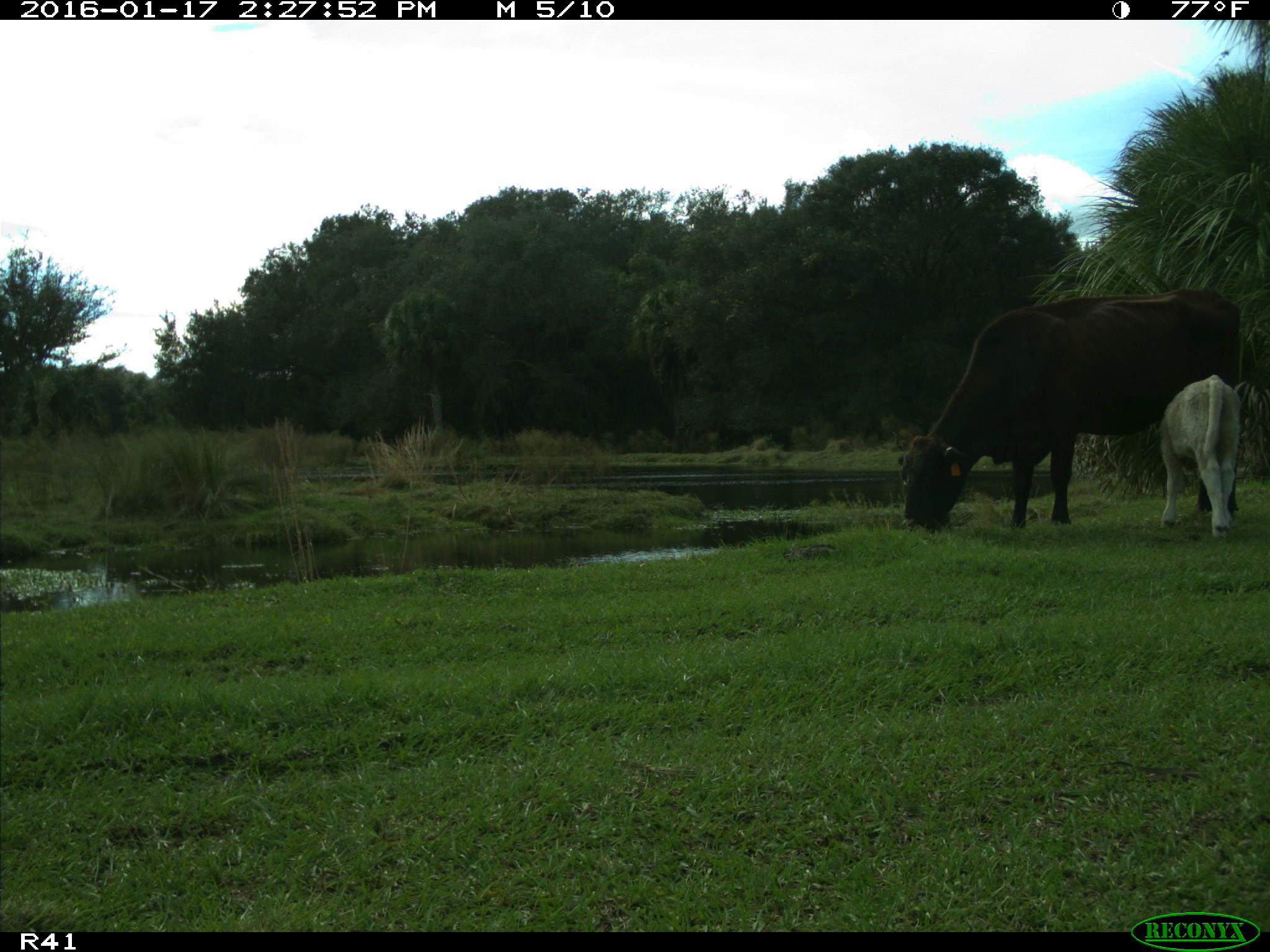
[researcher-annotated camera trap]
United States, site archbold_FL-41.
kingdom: Animalia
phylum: Chordata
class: Mammalia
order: Artiodactyla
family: Bovidae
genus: Bos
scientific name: Bos taurus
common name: domestic cow